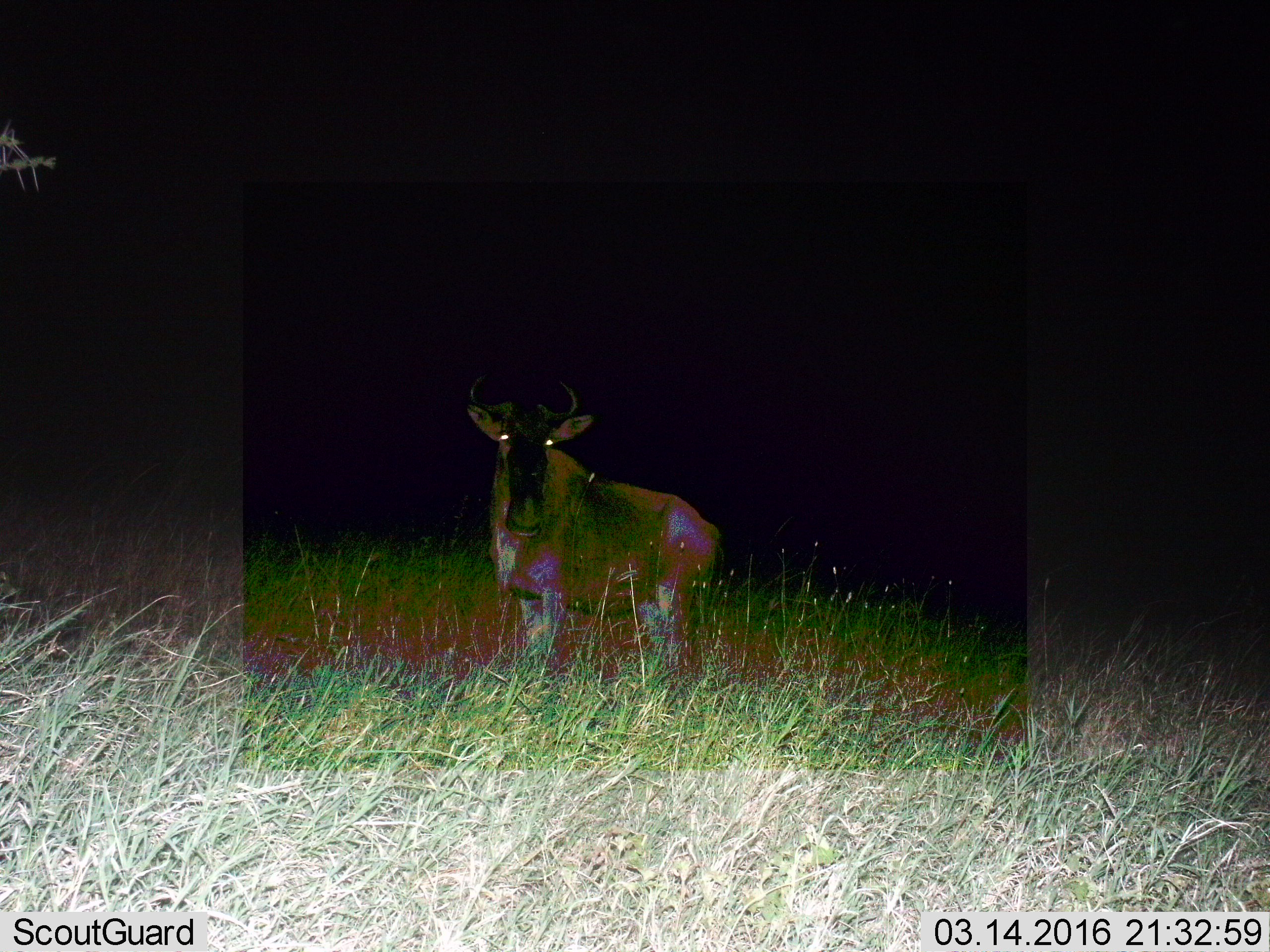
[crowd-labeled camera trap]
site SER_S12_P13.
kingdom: Animalia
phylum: Chordata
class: Mammalia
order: Artiodactyla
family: Bovidae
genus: Connochaetes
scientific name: Connochaetes taurinus taurinus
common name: blue wildebeest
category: wildebeestblue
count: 1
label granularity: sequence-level